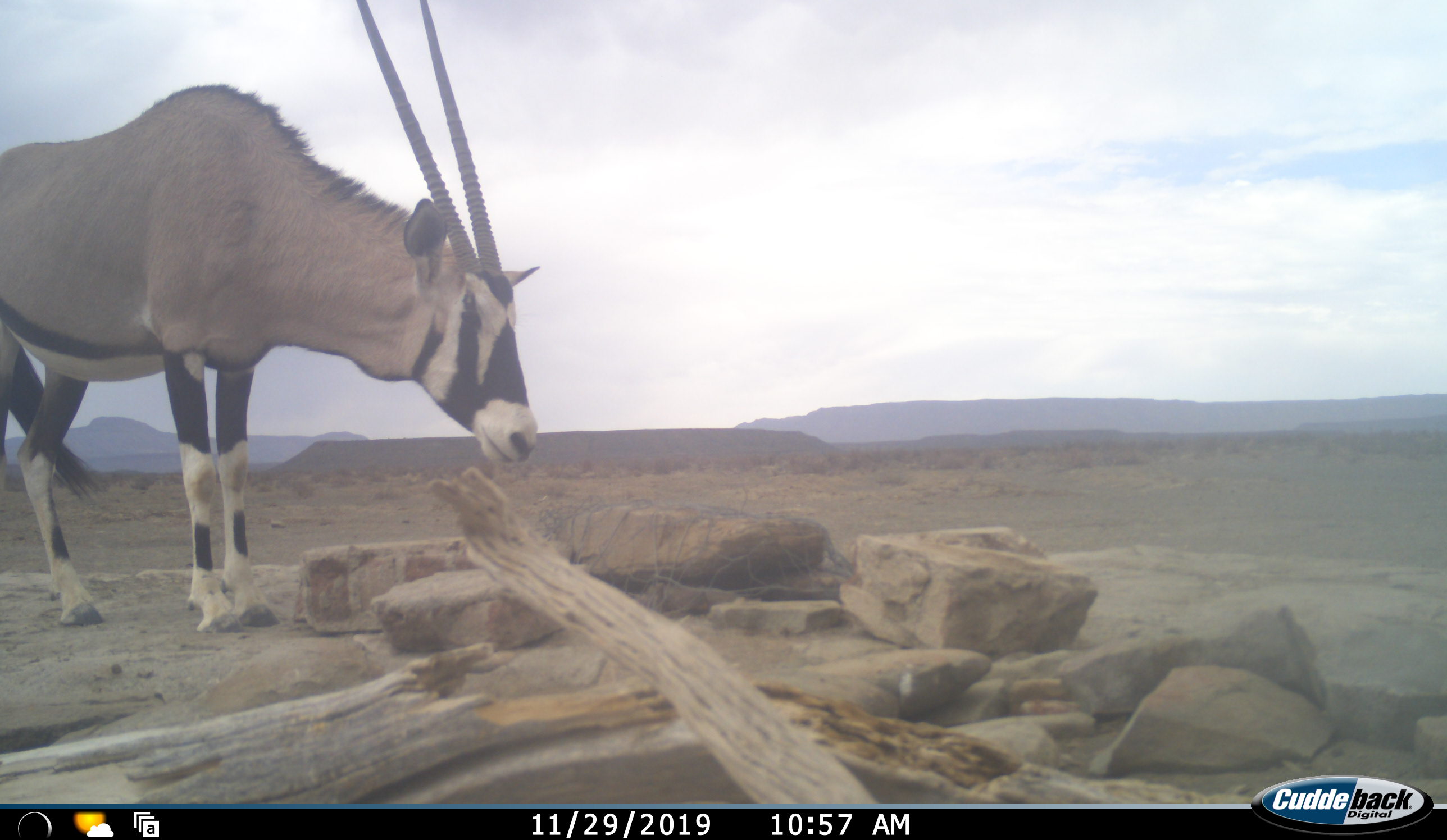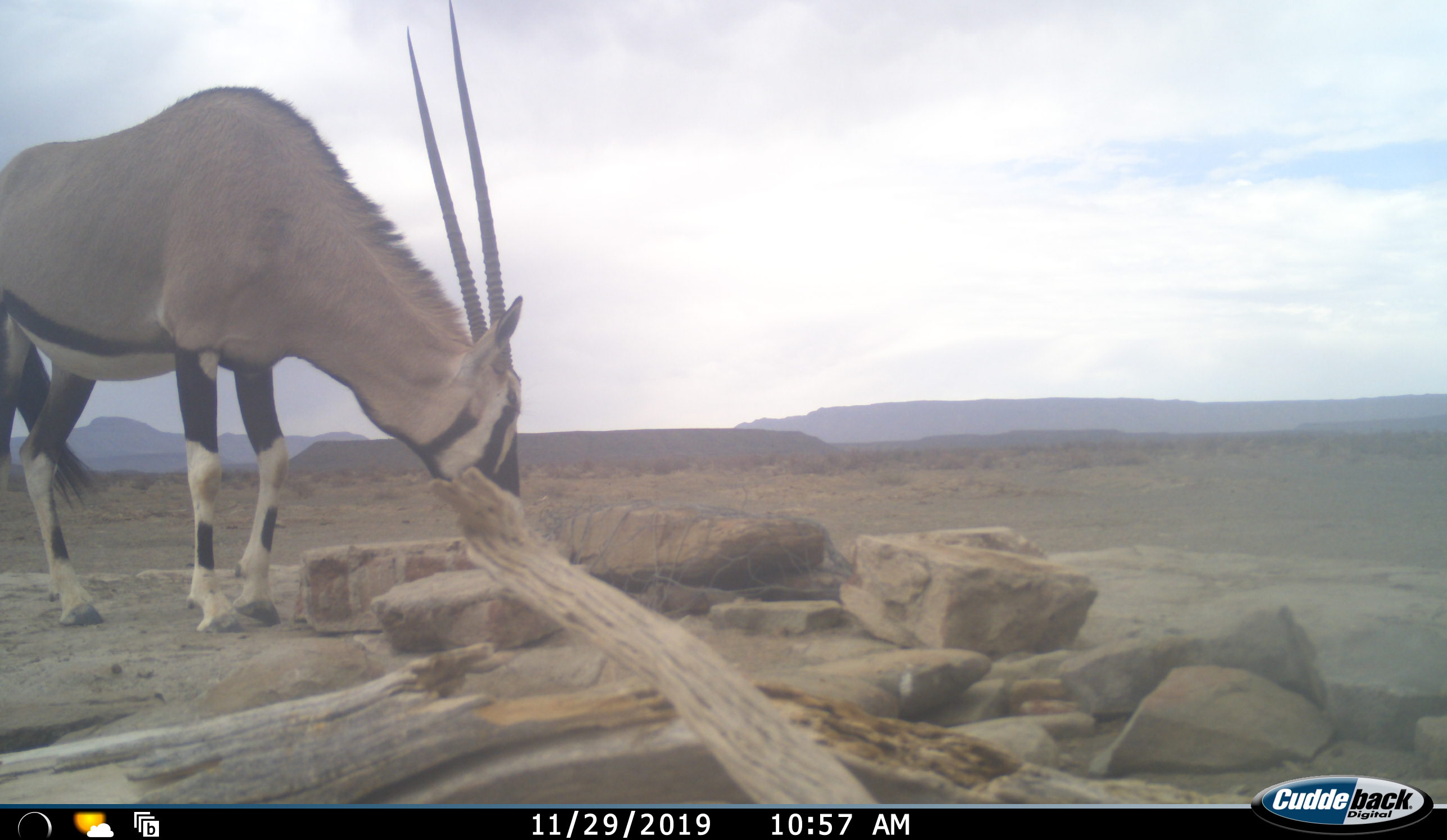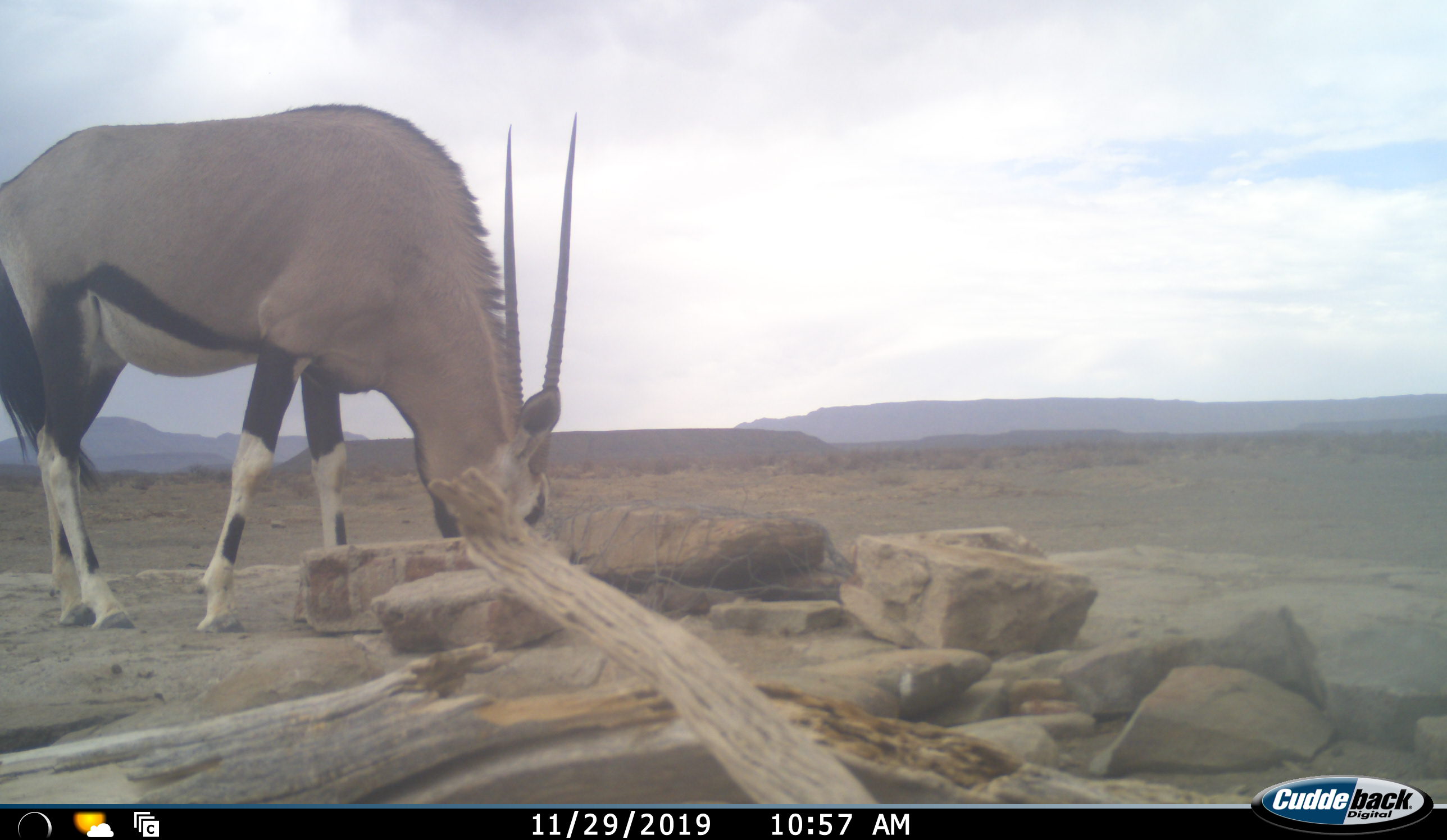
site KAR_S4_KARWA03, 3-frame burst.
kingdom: Animalia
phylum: Chordata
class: Mammalia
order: Artiodactyla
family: Bovidae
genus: Oryx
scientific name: Oryx gazella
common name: gemsbok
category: oryx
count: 1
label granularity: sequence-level